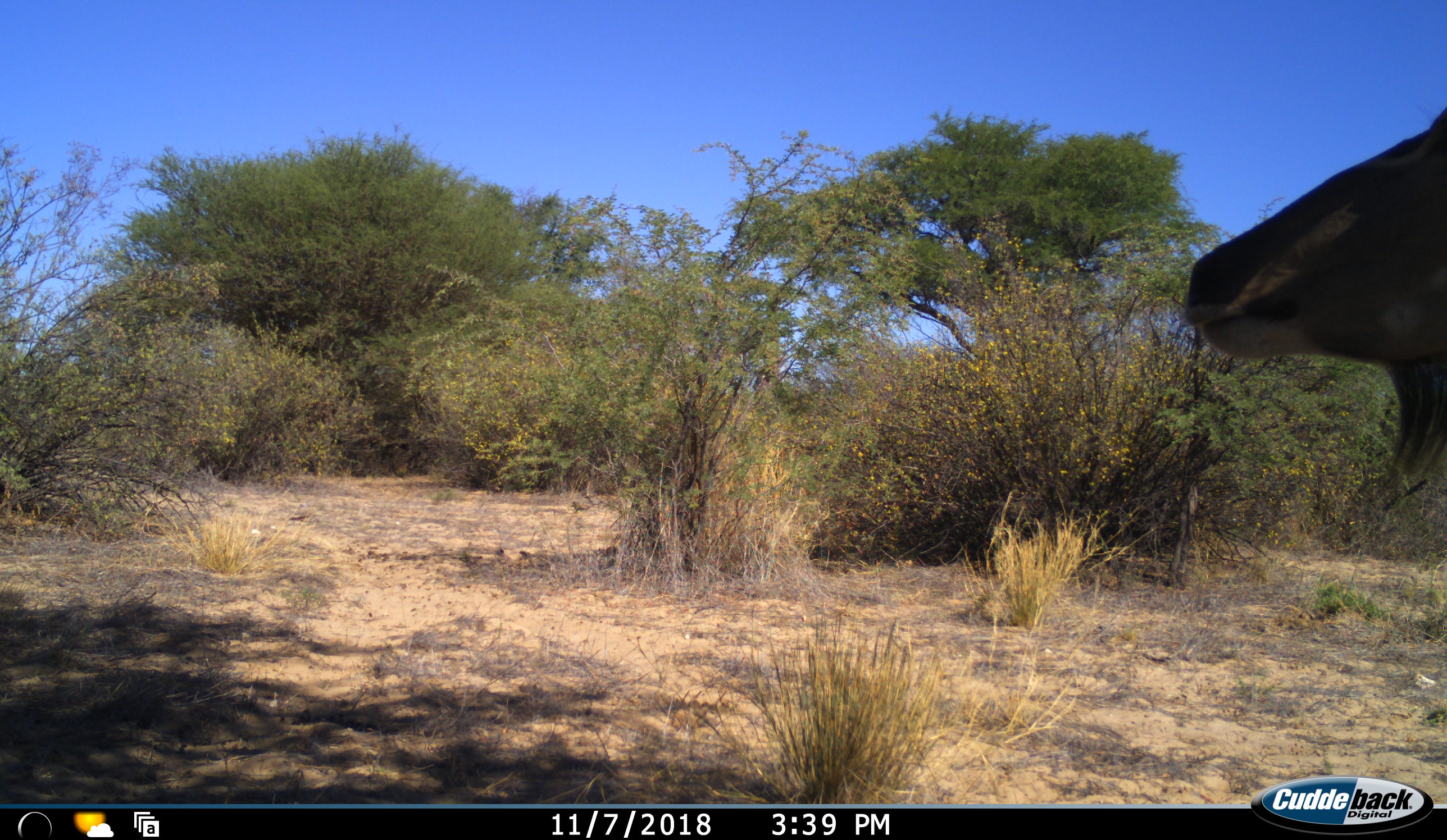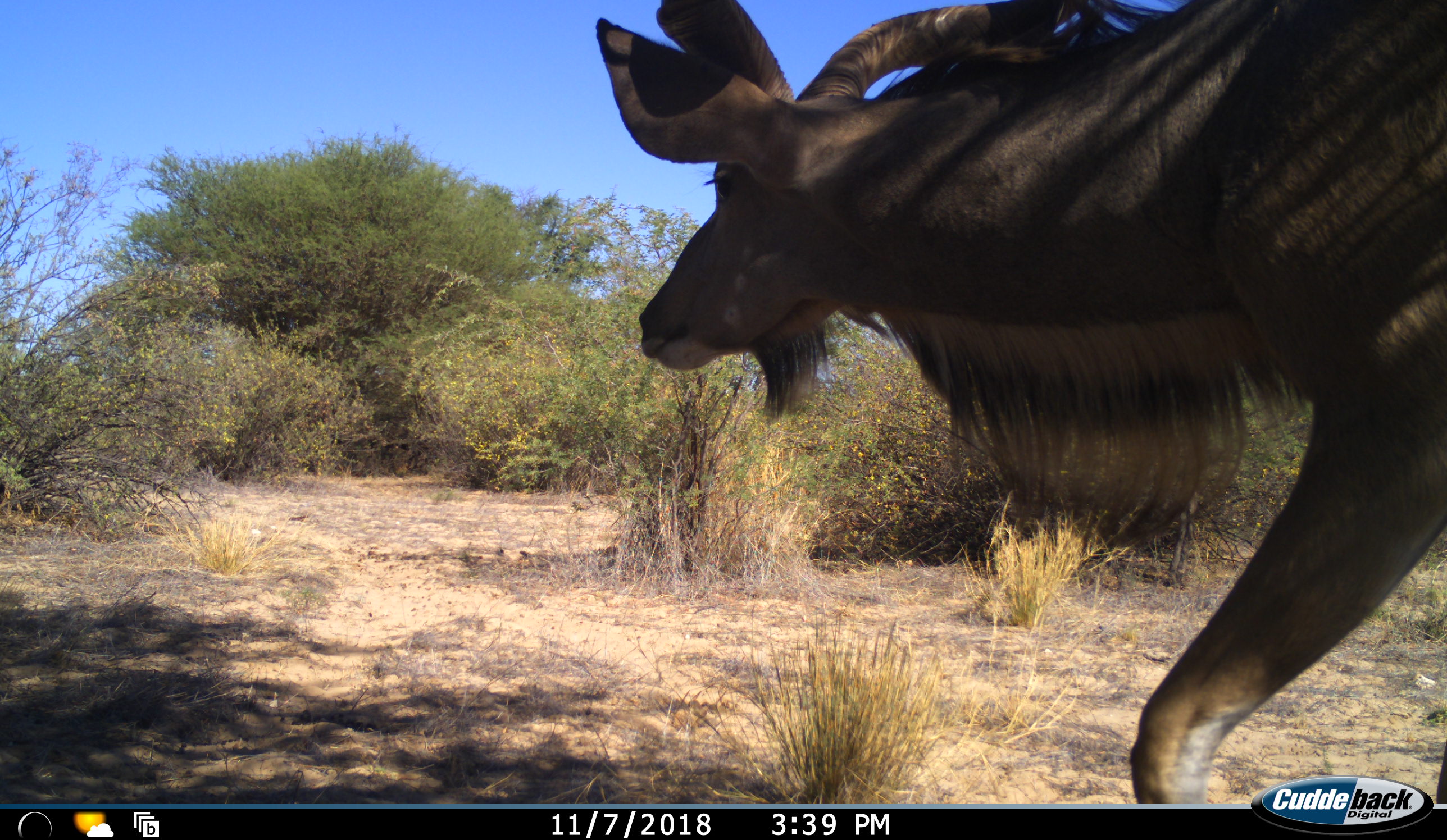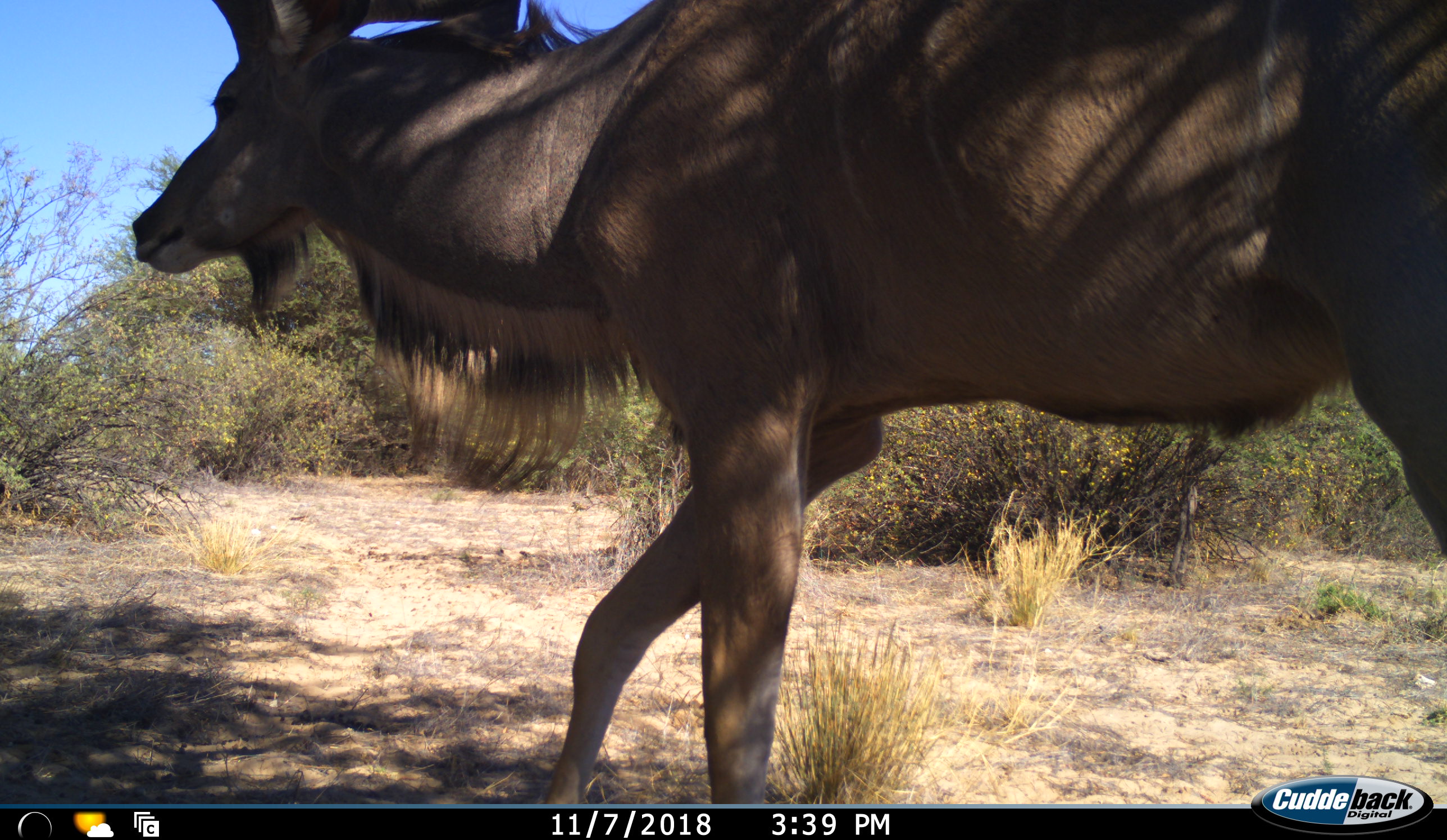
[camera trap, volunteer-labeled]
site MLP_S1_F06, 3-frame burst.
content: unidentified animal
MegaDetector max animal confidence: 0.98